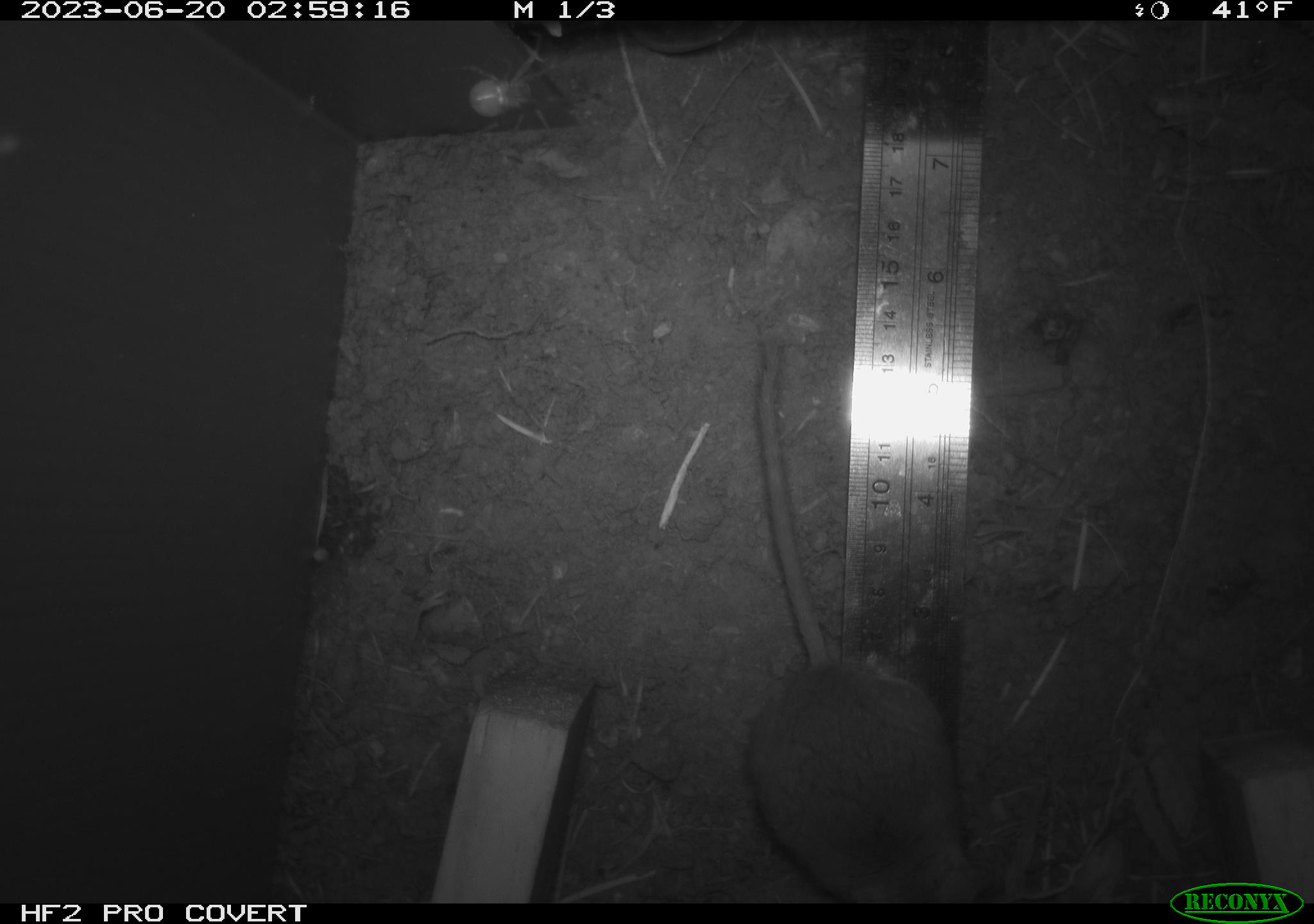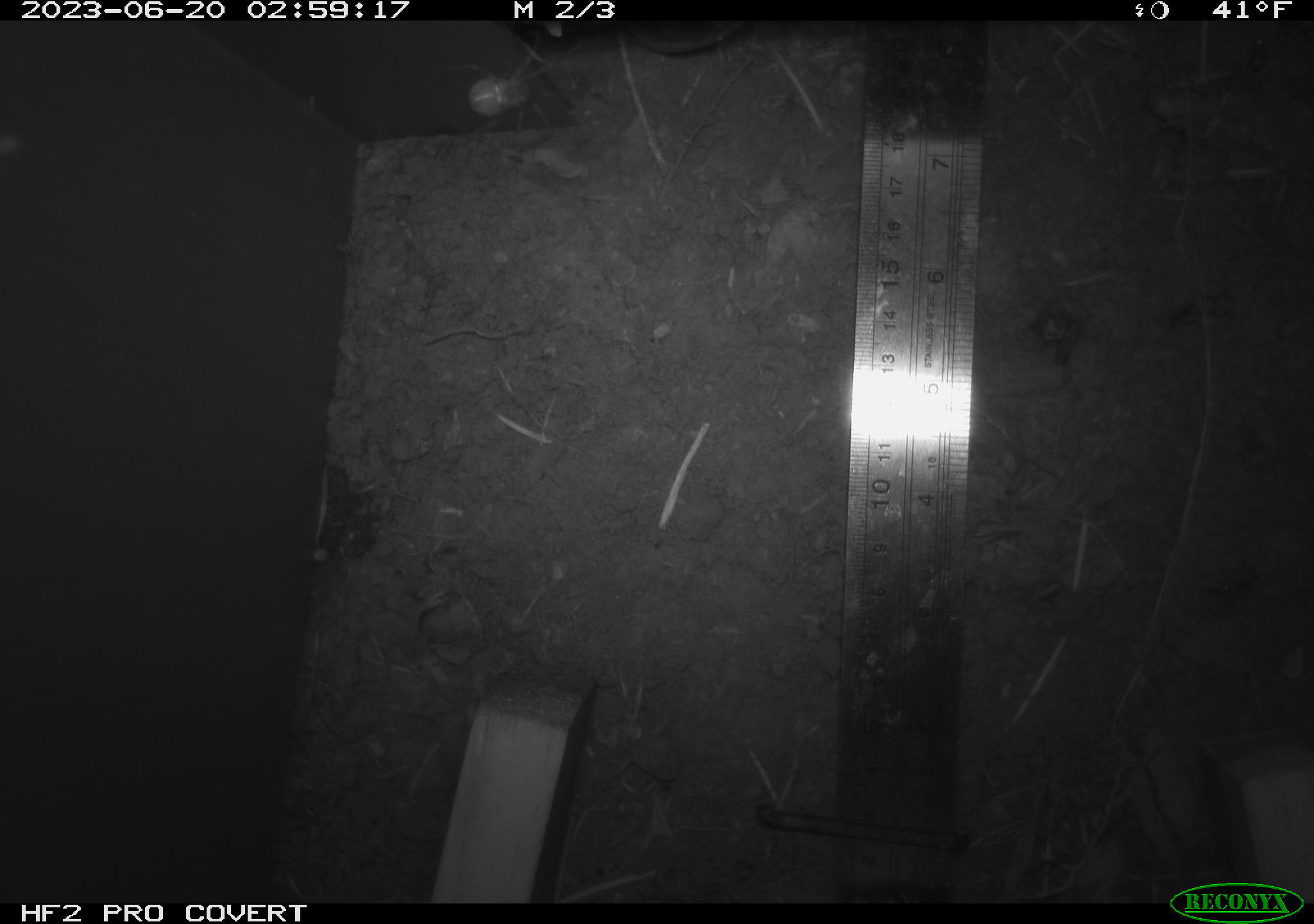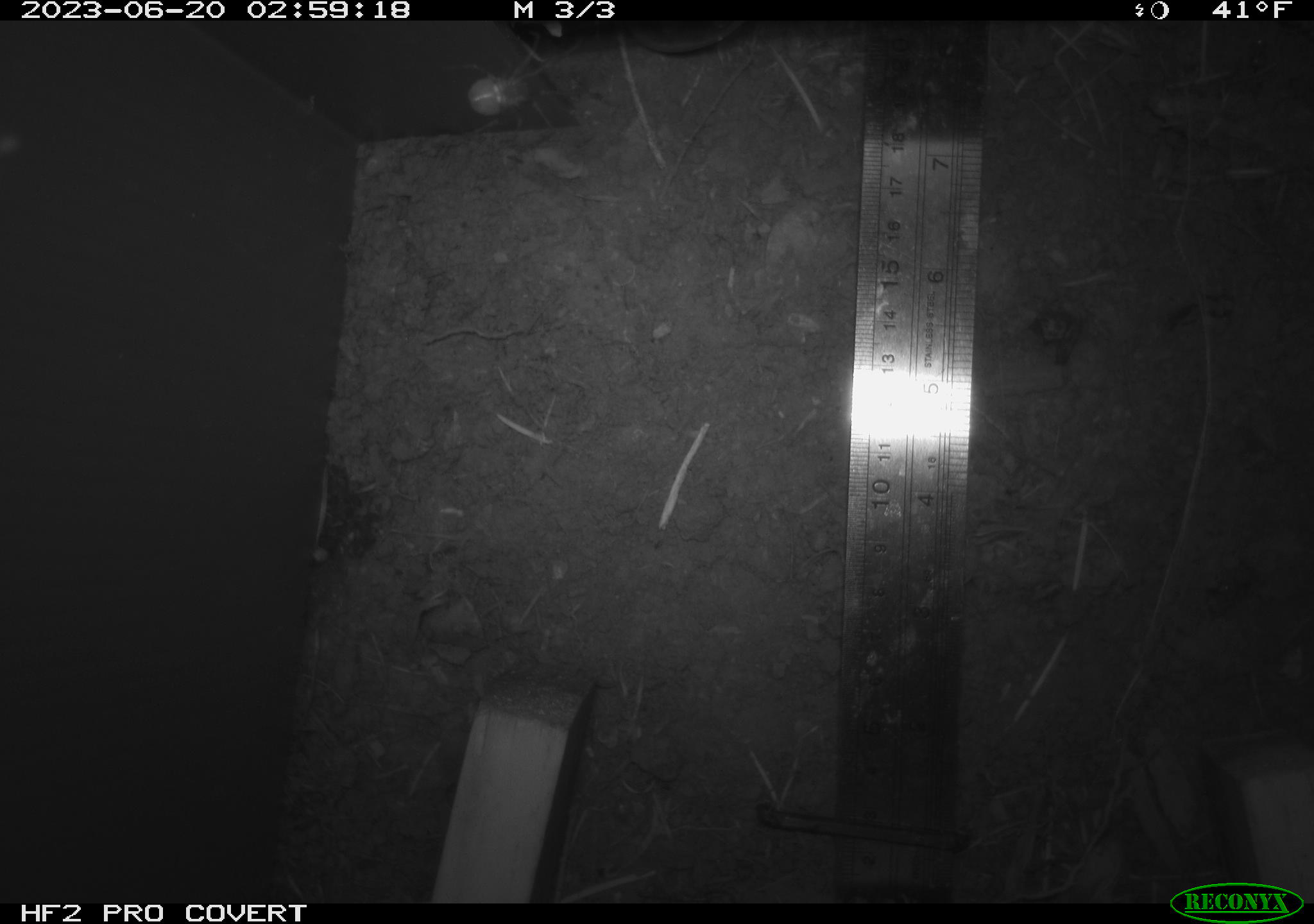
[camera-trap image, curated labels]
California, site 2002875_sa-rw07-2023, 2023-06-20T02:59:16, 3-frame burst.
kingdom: Animalia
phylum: Chordata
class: Mammalia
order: Rodentia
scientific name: Rodentia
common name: mouse species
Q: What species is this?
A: Mouse species (Rodentia).